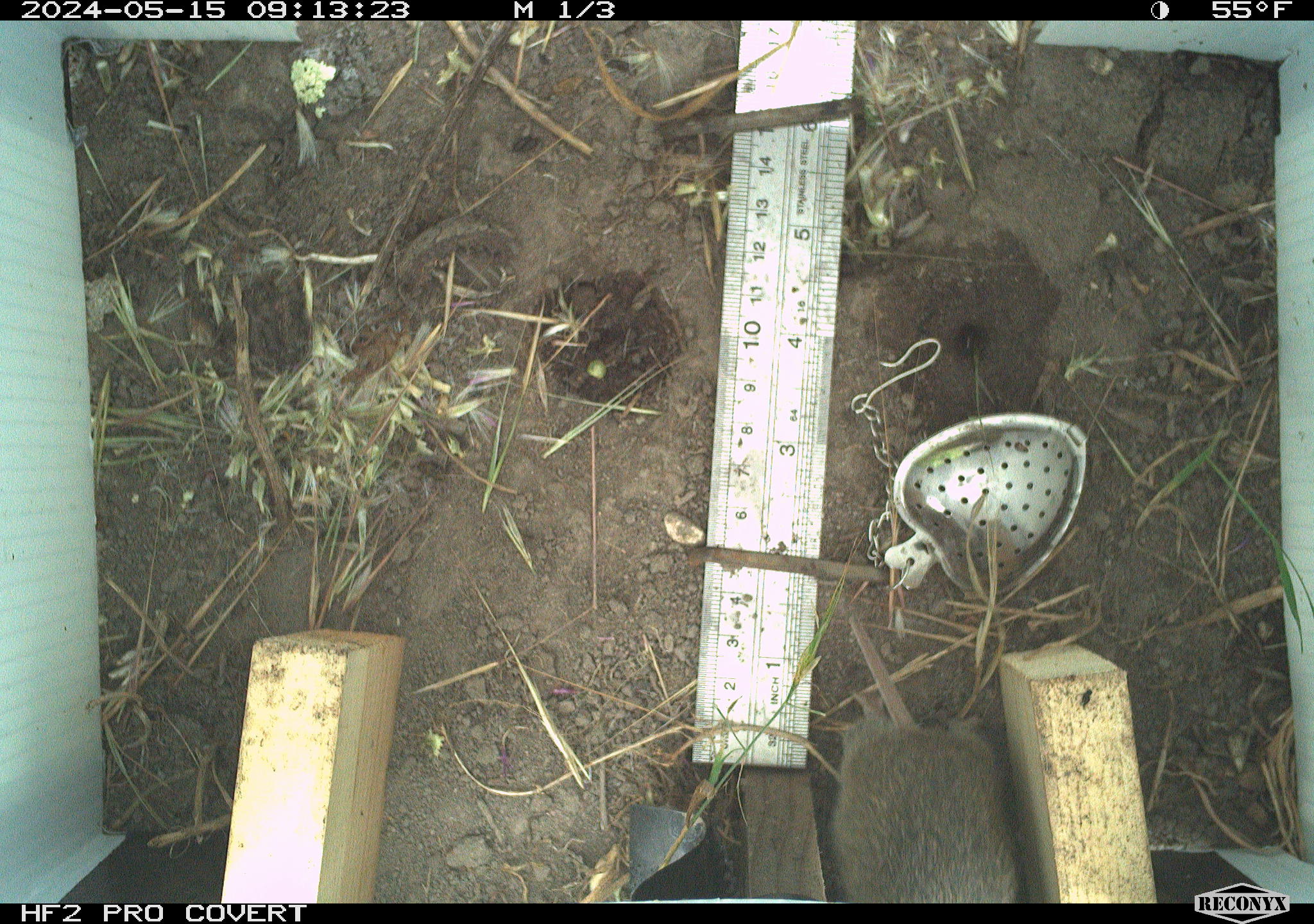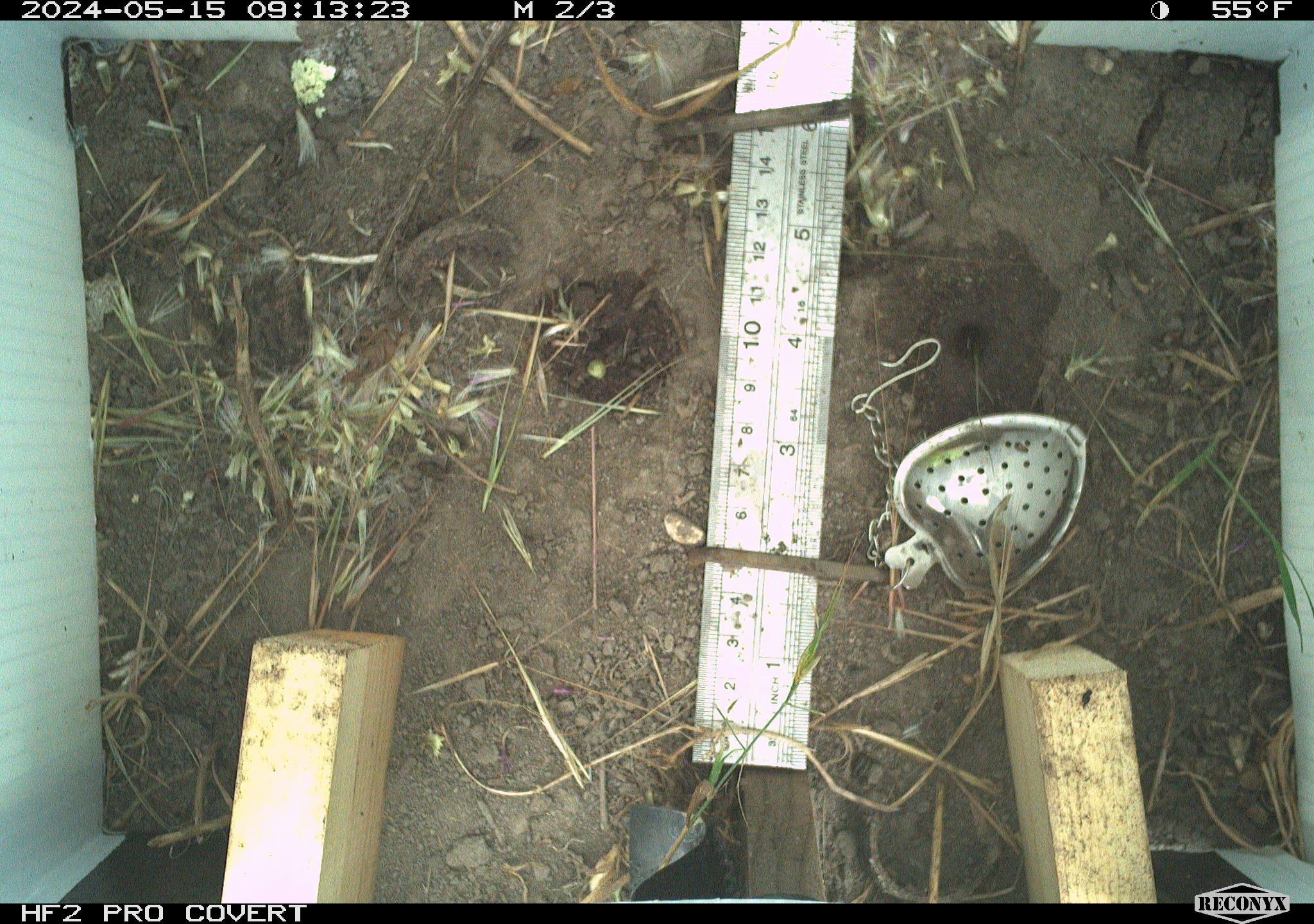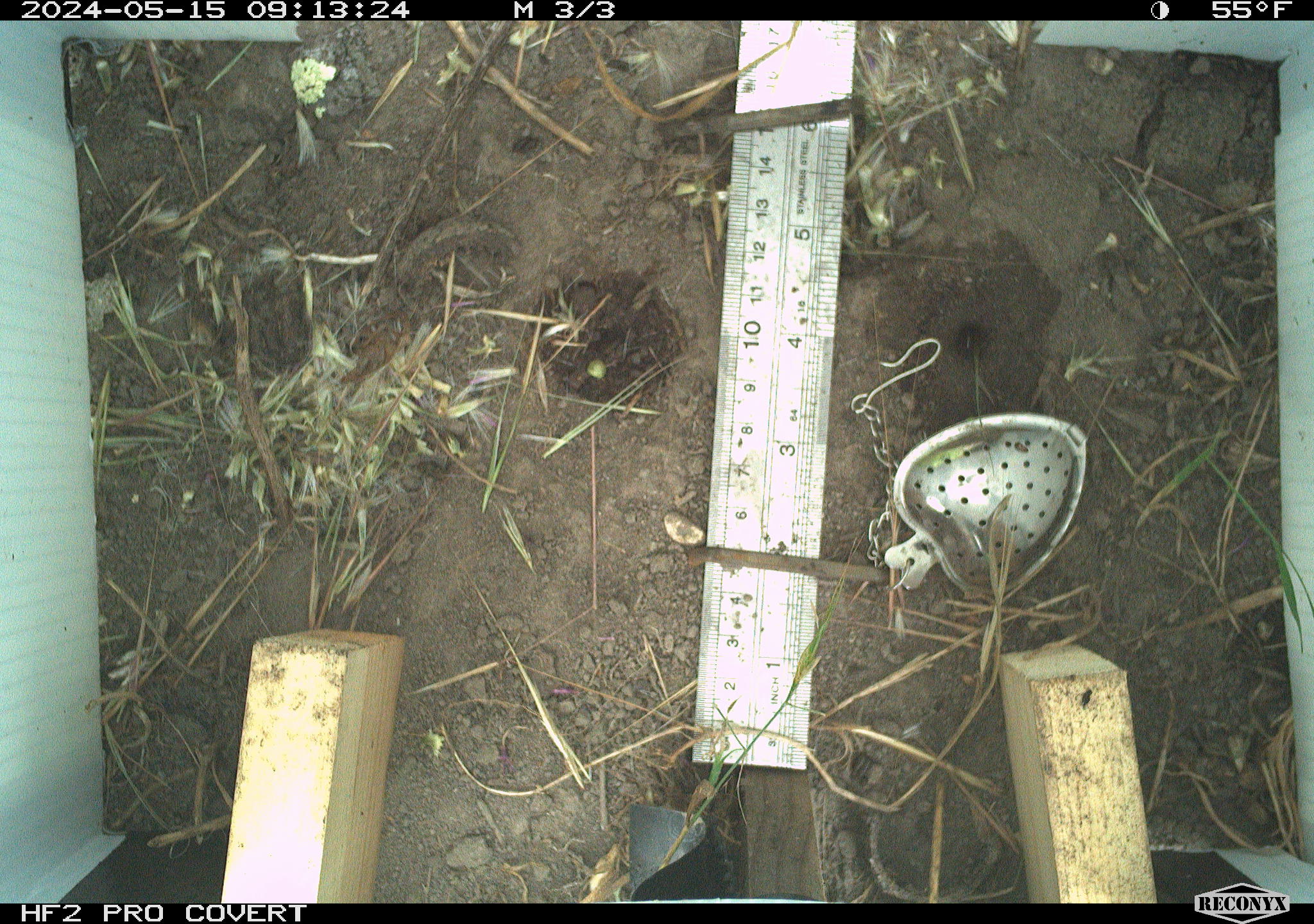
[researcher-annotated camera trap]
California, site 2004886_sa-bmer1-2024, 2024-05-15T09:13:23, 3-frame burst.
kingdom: Animalia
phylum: Chordata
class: Mammalia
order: Rodentia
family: Cricetidae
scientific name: Arvicolinae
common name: voles, lemmings, and muskrats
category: arvicolinae subfamily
Arvicolinae subfamily (voles, lemmings, and muskrats) (Arvicolinae).